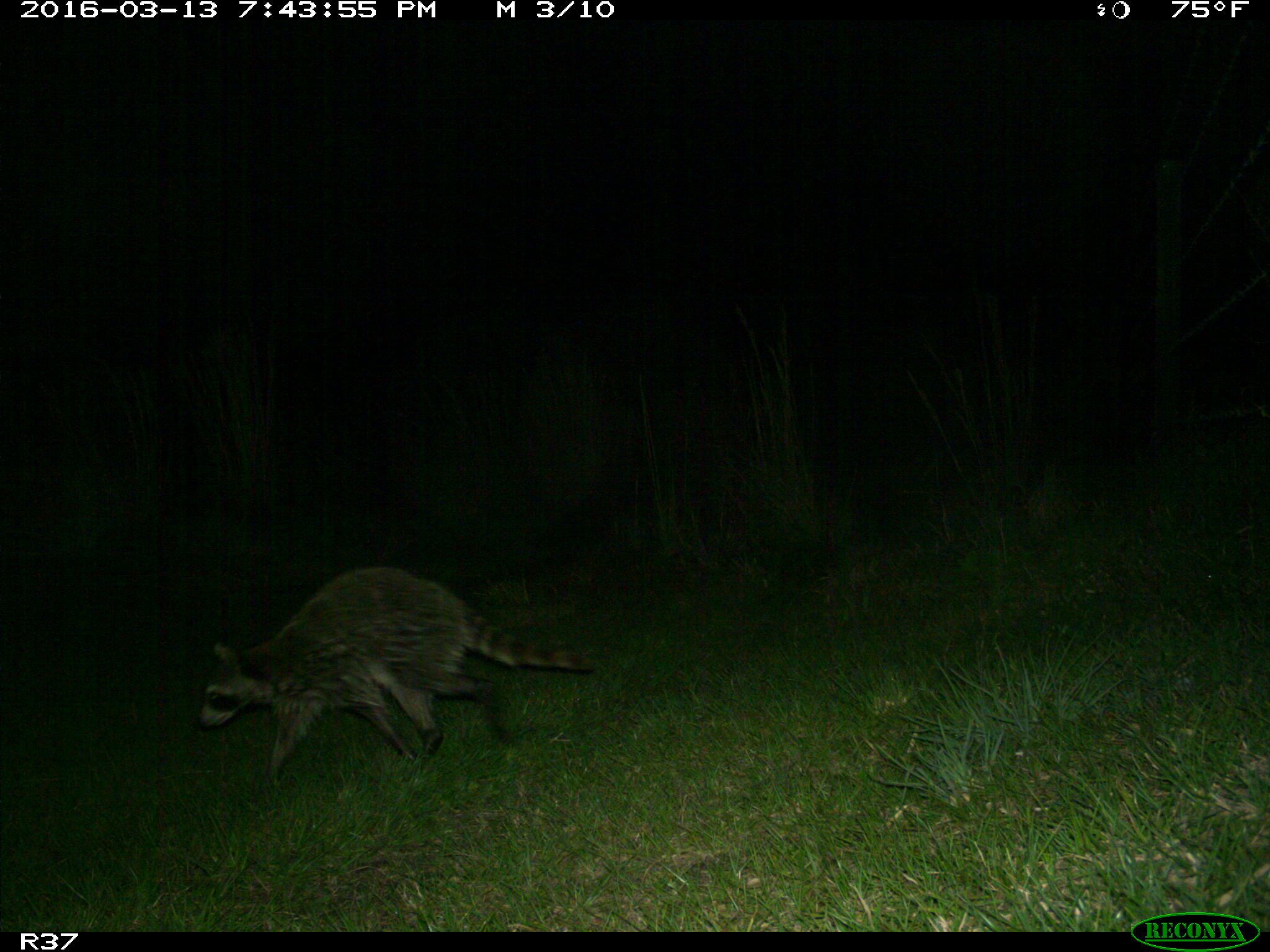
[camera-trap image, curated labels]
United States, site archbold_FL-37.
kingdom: Animalia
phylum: Chordata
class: Mammalia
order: Carnivora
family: Procyonidae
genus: Procyon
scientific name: Procyon lotor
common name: common raccoon